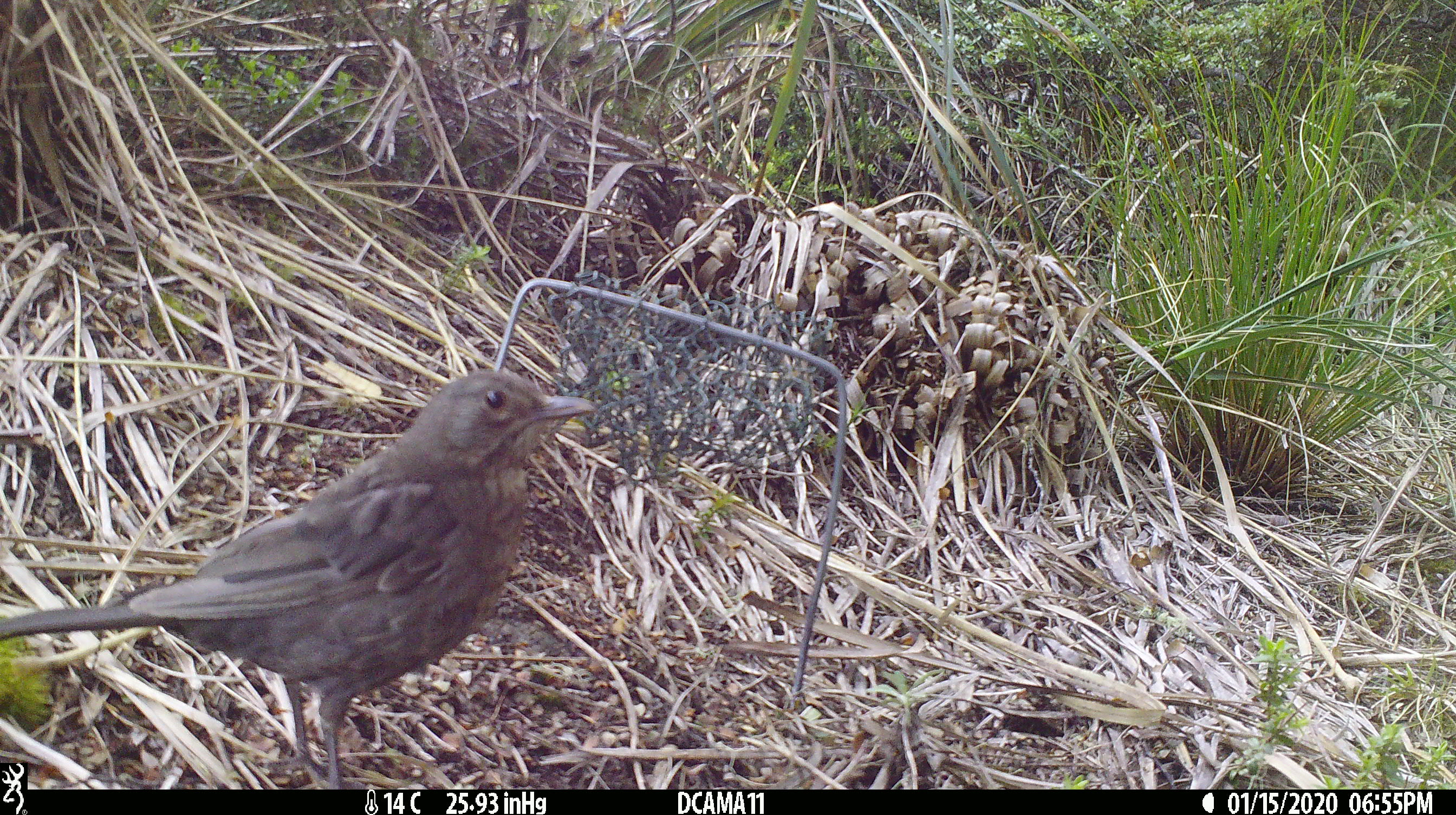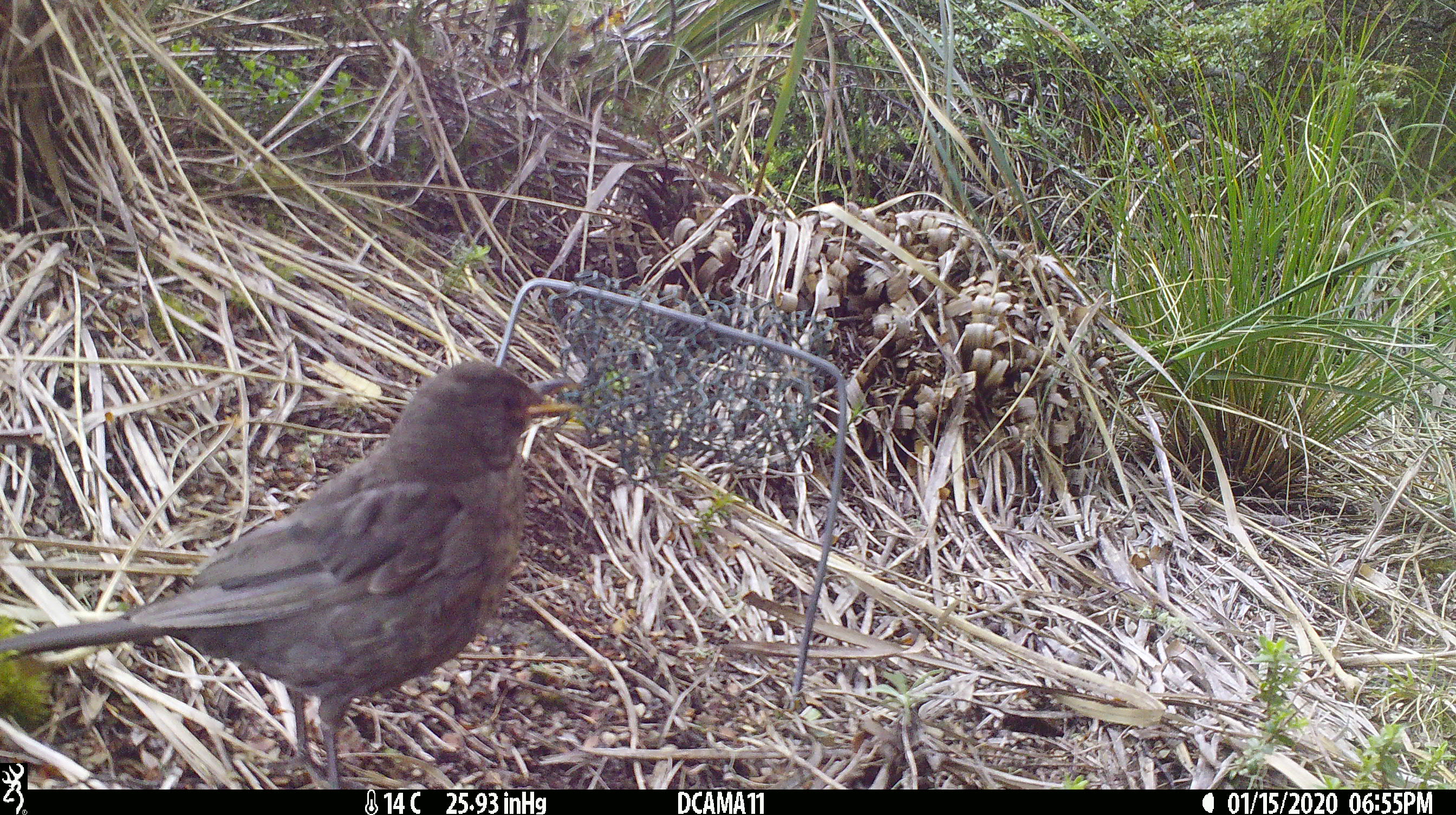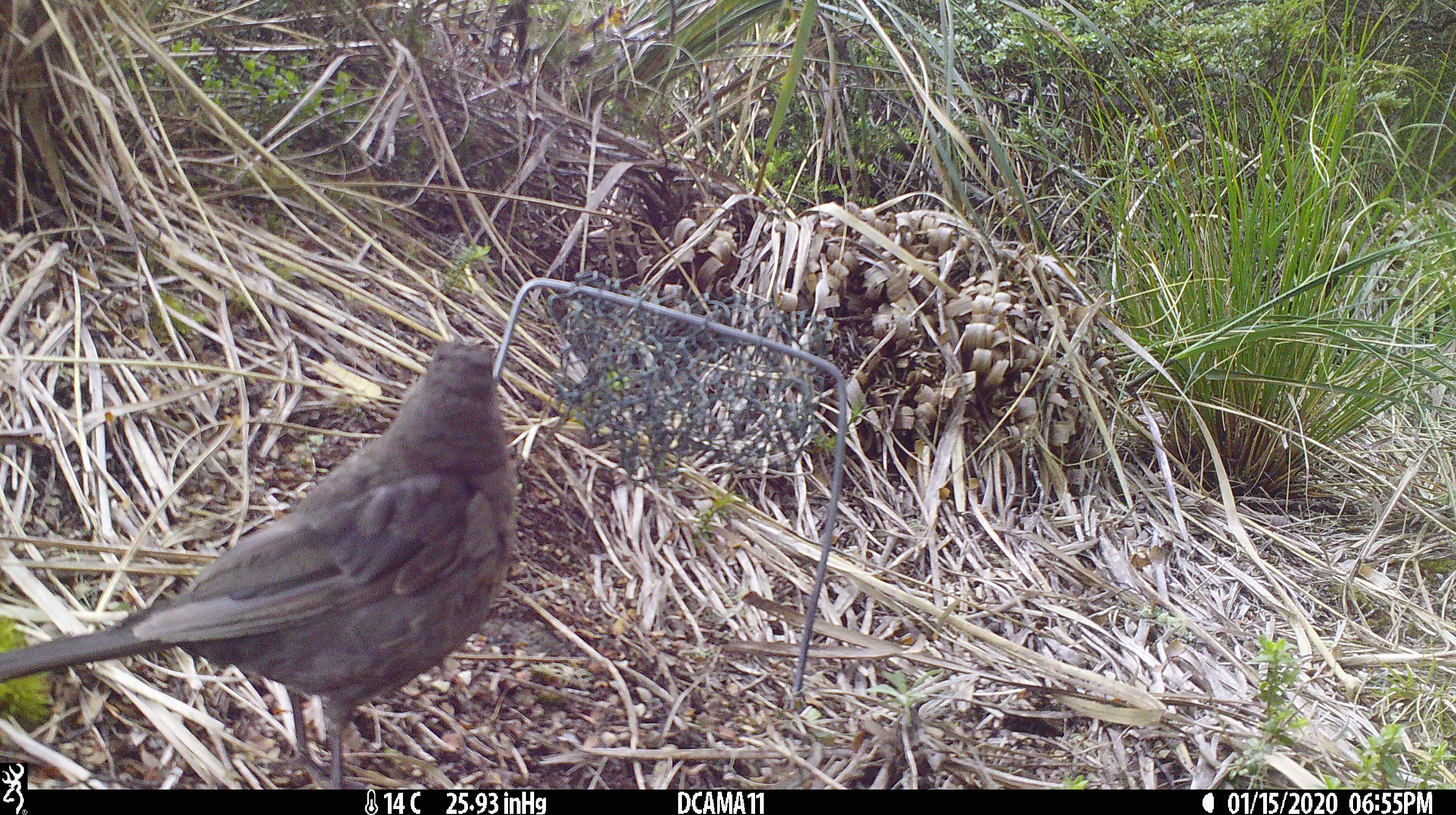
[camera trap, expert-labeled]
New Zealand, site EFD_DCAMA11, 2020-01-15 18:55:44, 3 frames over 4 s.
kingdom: Animalia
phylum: Chordata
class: Aves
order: Passeriformes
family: Turdidae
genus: Turdus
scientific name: Turdus merula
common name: eurasian blackbird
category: blackbird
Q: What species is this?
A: Blackbird (eurasian blackbird) (Turdus merula).